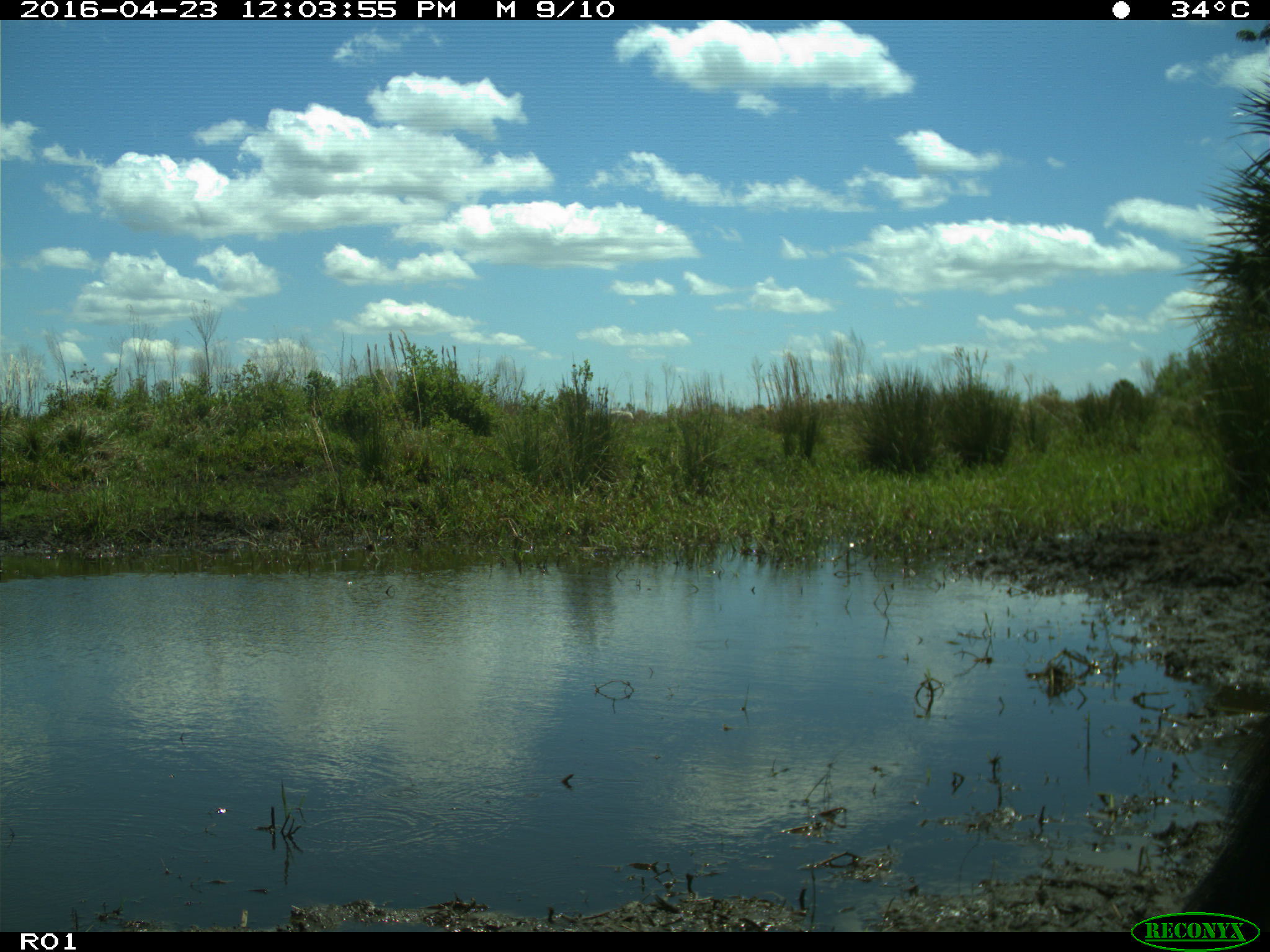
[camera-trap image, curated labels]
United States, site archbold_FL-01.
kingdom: Animalia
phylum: Chordata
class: Mammalia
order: Artiodactyla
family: Bovidae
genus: Bos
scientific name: Bos taurus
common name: domestic cow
Bos taurus (domestic cow).